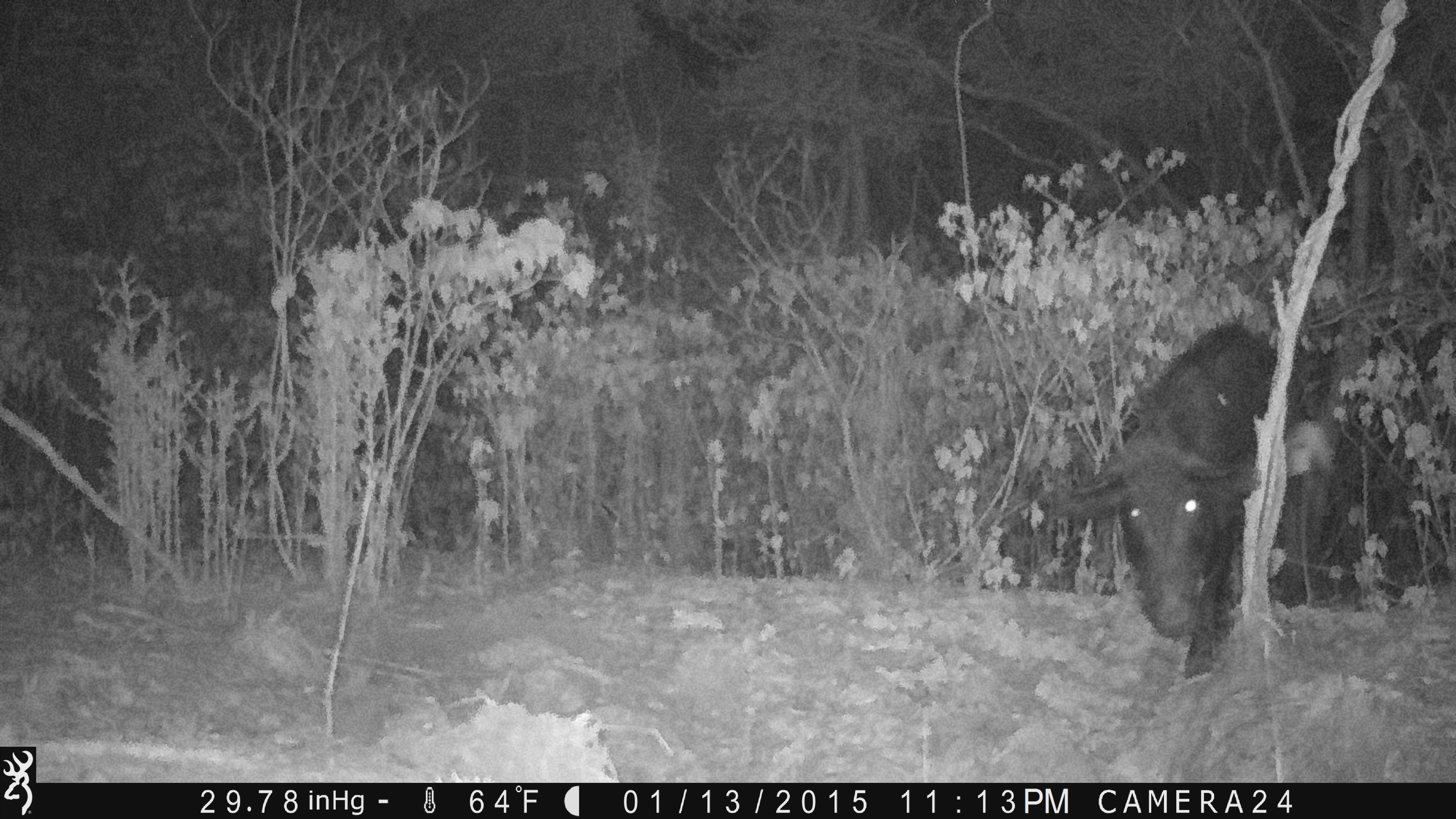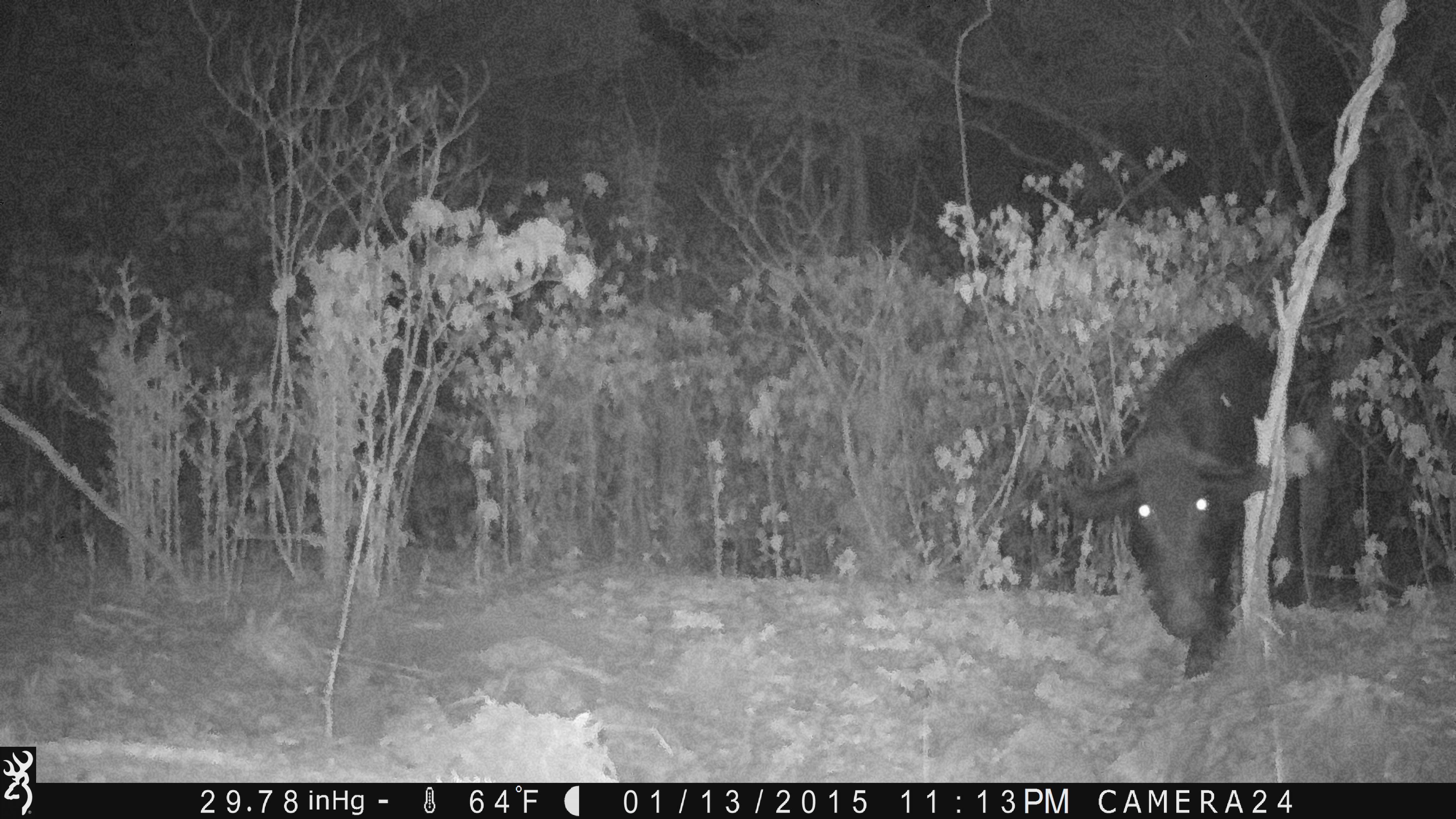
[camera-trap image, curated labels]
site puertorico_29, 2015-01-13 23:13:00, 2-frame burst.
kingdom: Animalia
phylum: Chordata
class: Mammalia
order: Artiodactyla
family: Suidae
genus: Sus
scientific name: Sus scrofa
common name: pig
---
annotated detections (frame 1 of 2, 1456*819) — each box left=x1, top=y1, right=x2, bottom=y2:
pig: left=1046, top=324, right=1343, bottom=676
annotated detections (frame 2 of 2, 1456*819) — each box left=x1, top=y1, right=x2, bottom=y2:
pig: left=1057, top=321, right=1332, bottom=679